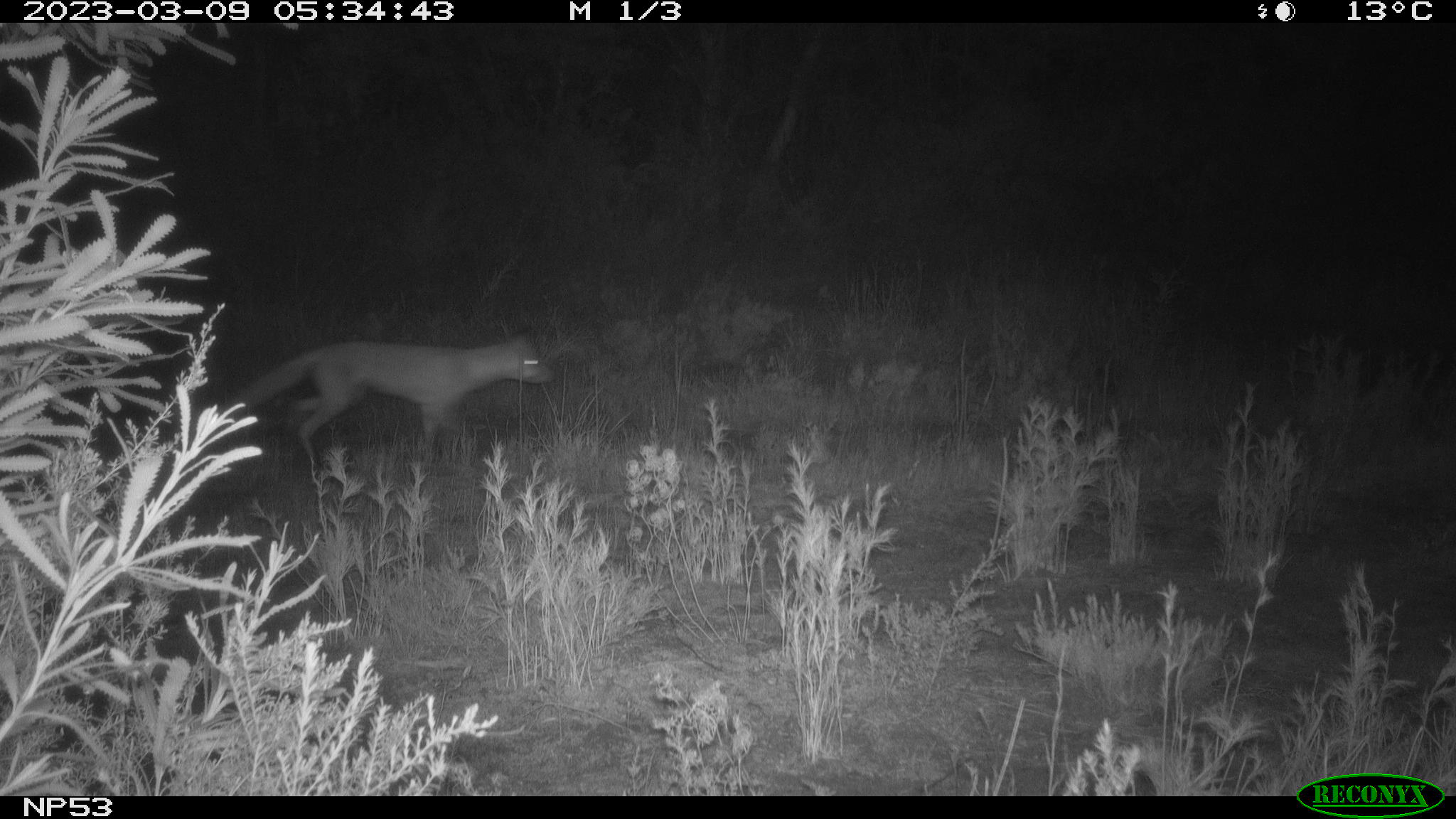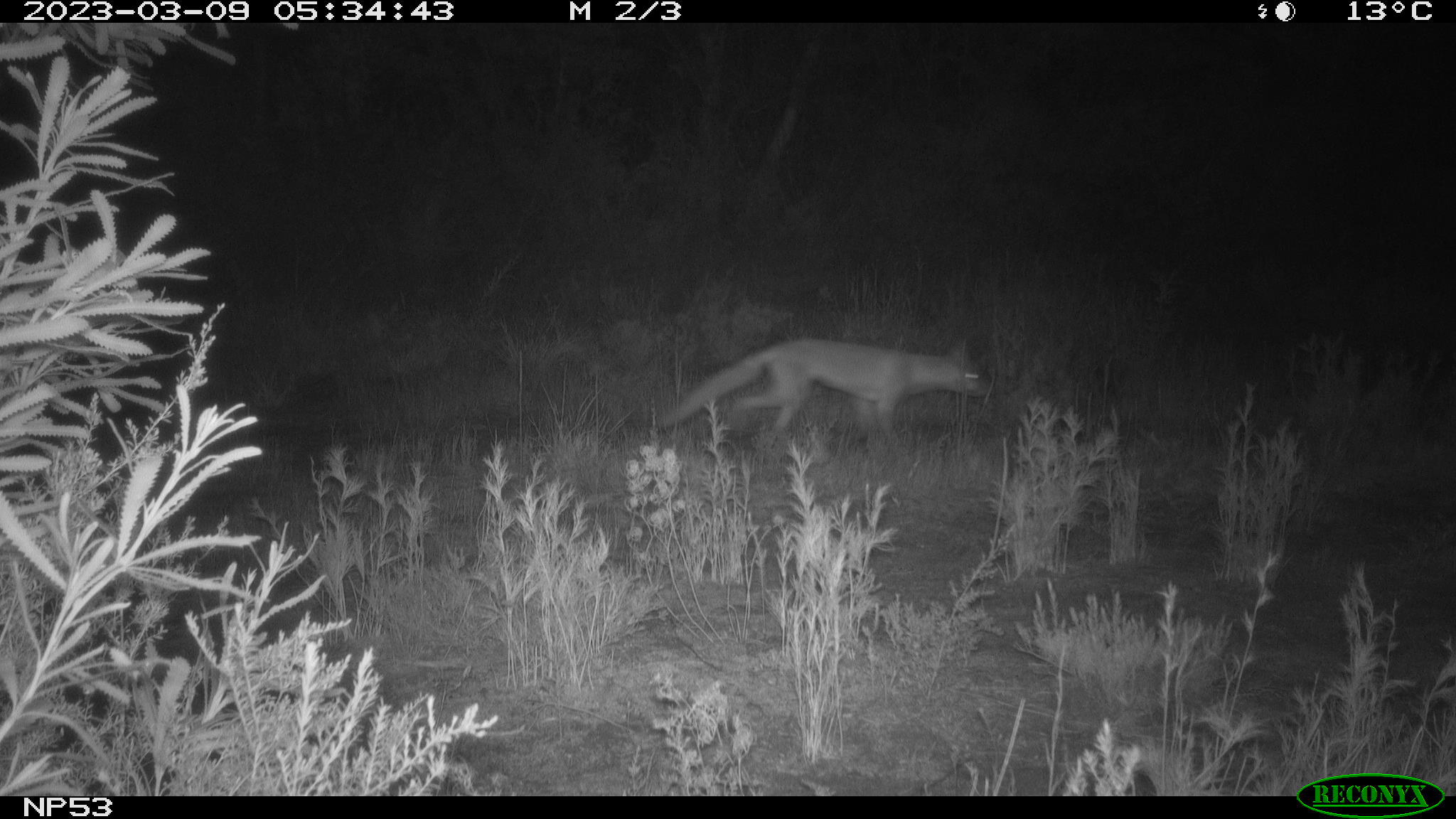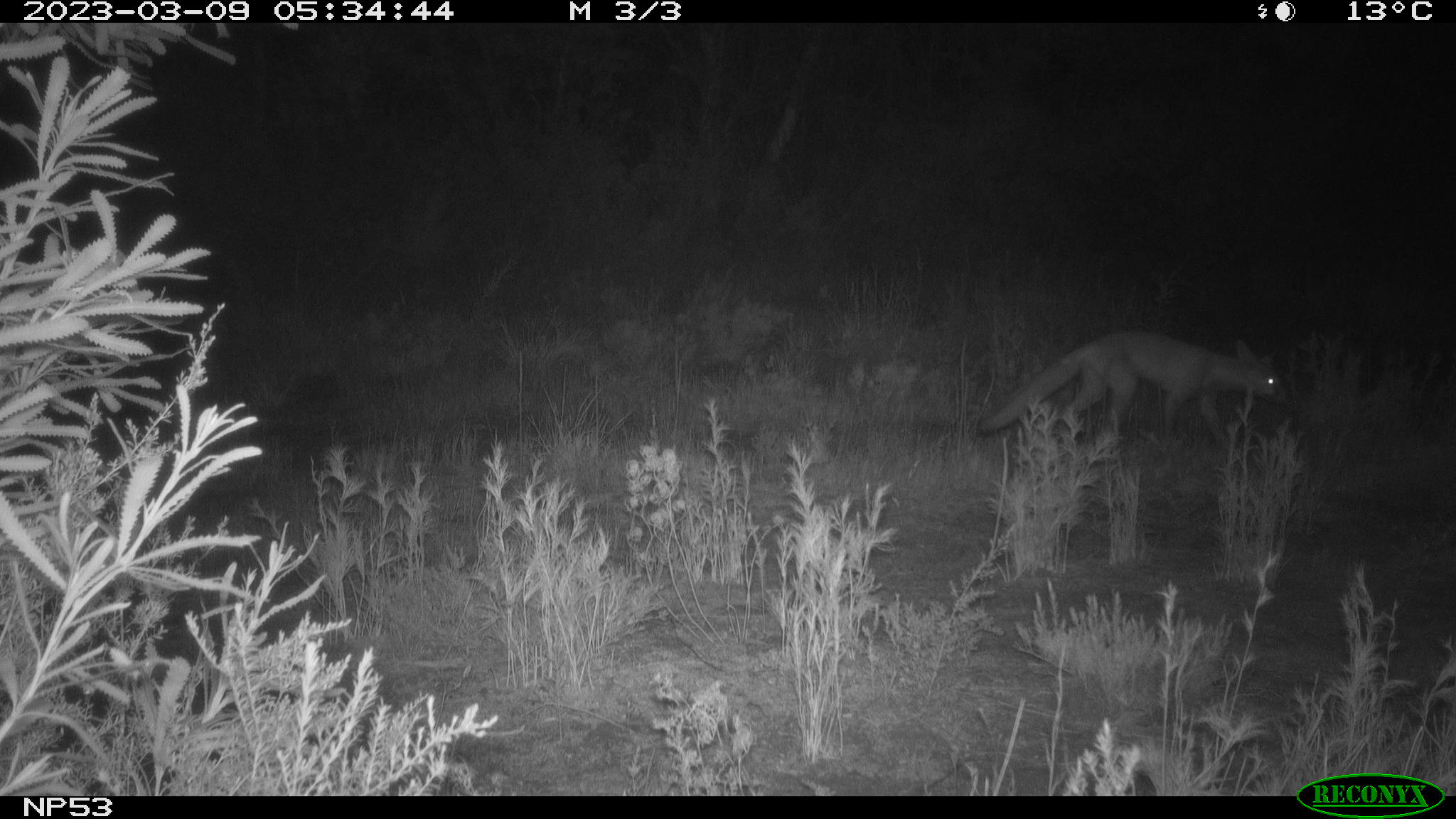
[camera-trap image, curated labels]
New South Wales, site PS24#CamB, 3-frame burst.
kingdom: Animalia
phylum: Chordata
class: Mammalia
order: Carnivora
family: Canidae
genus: Vulpes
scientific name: Vulpes vulpes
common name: red fox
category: fox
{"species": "fox (red fox) (Vulpes vulpes)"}